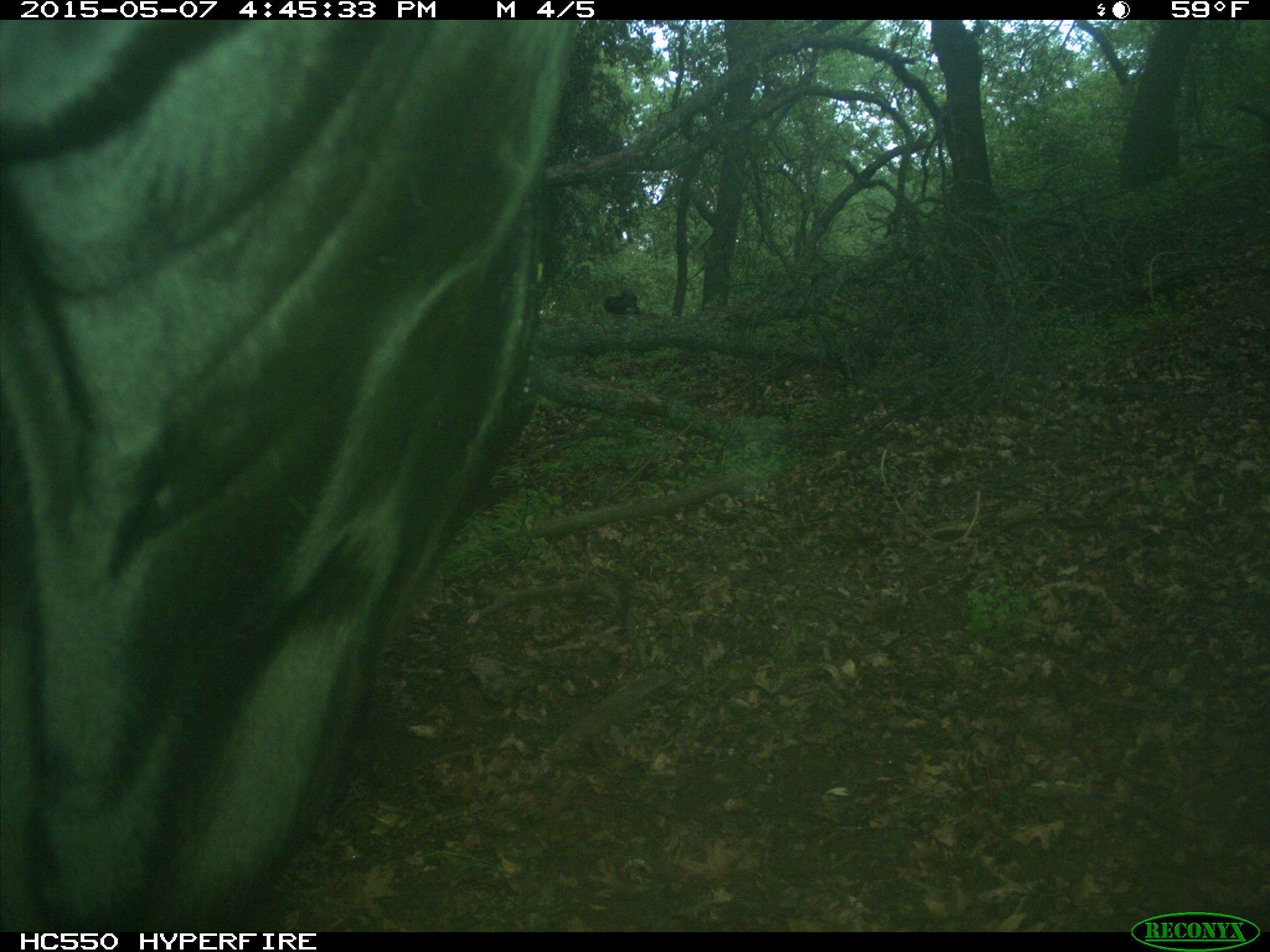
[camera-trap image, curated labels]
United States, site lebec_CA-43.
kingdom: Animalia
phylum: Chordata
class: Mammalia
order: Artiodactyla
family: Bovidae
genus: Bos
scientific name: Bos taurus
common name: domestic cow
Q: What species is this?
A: Bos taurus (domestic cow).